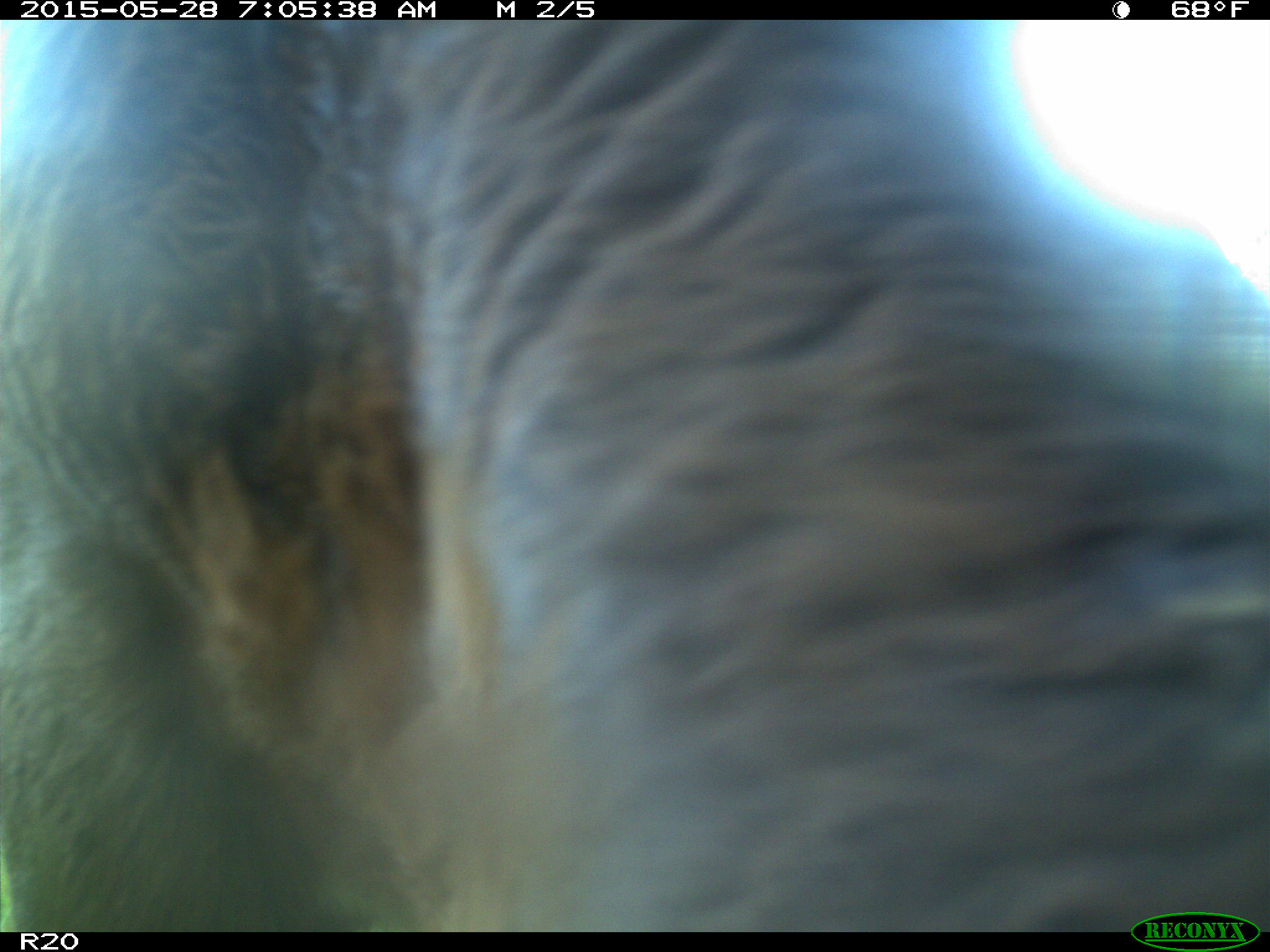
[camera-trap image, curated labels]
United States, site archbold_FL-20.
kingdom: Animalia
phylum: Chordata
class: Mammalia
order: Artiodactyla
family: Bovidae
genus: Bos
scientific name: Bos taurus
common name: domestic cow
Bos taurus (domestic cow).